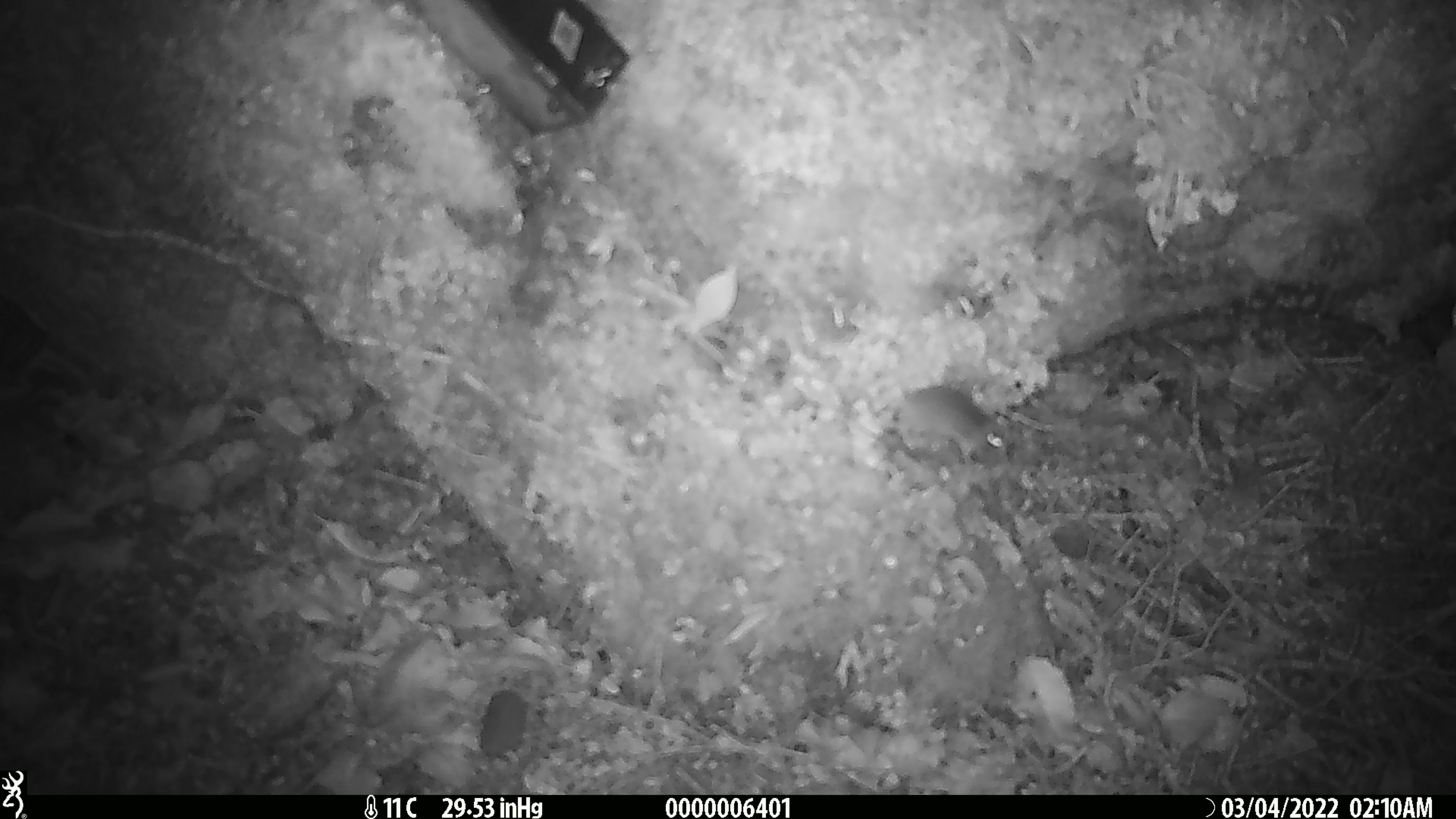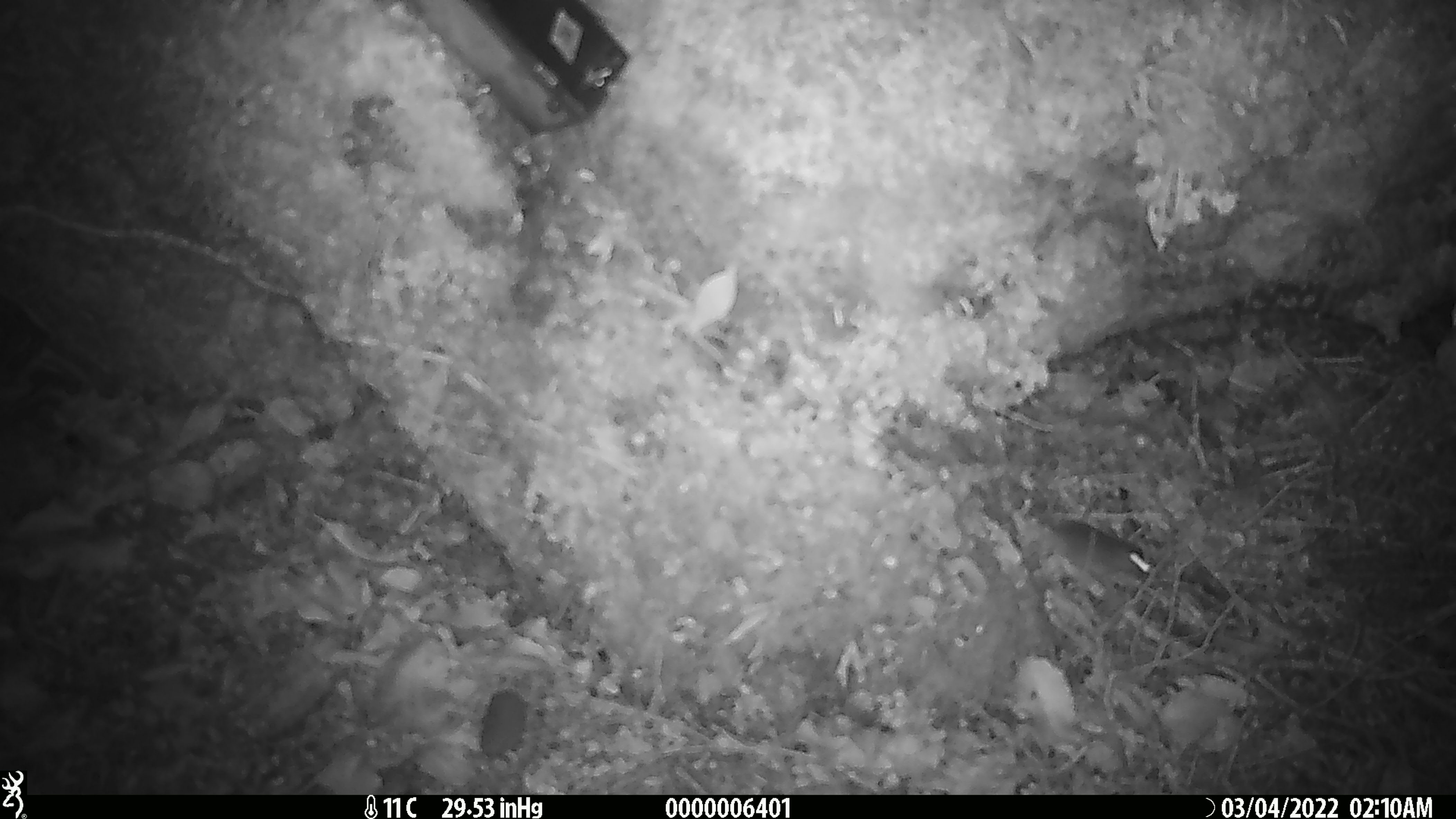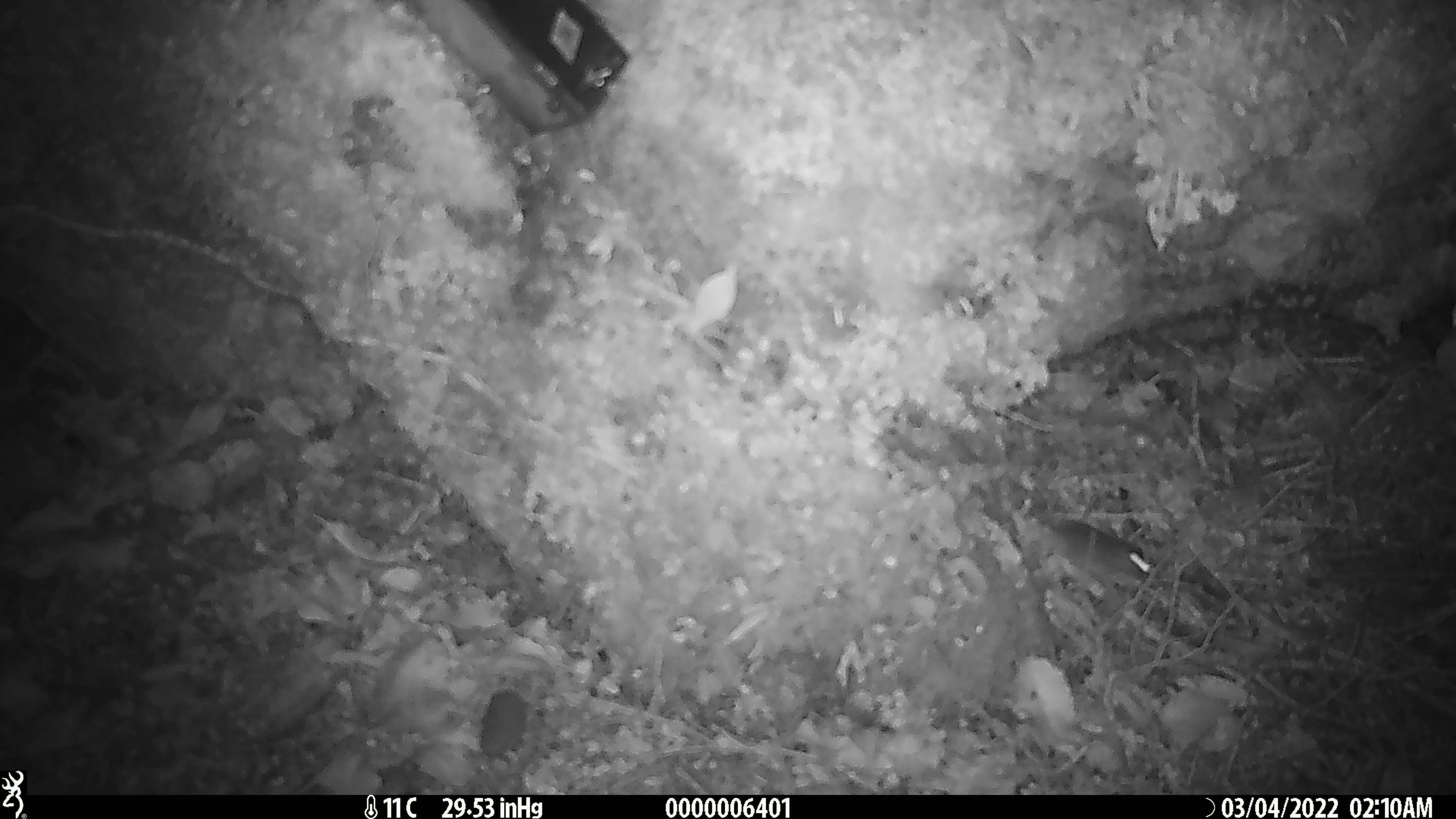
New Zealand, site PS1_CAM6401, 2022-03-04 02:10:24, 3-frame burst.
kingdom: Animalia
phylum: Chordata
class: Mammalia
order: Rodentia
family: Muridae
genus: Mus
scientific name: Mus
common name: mouse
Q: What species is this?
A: Mouse (Mus).